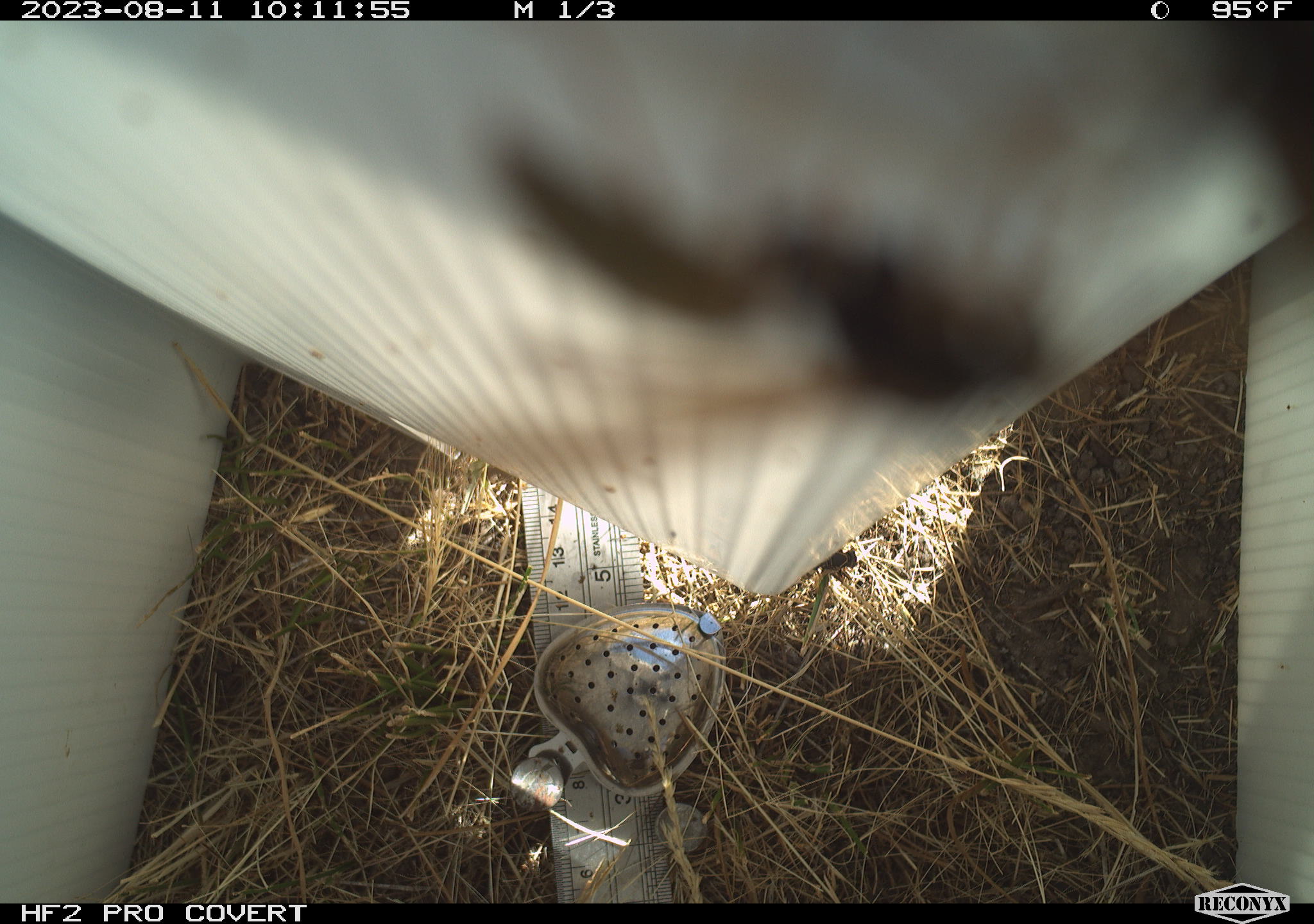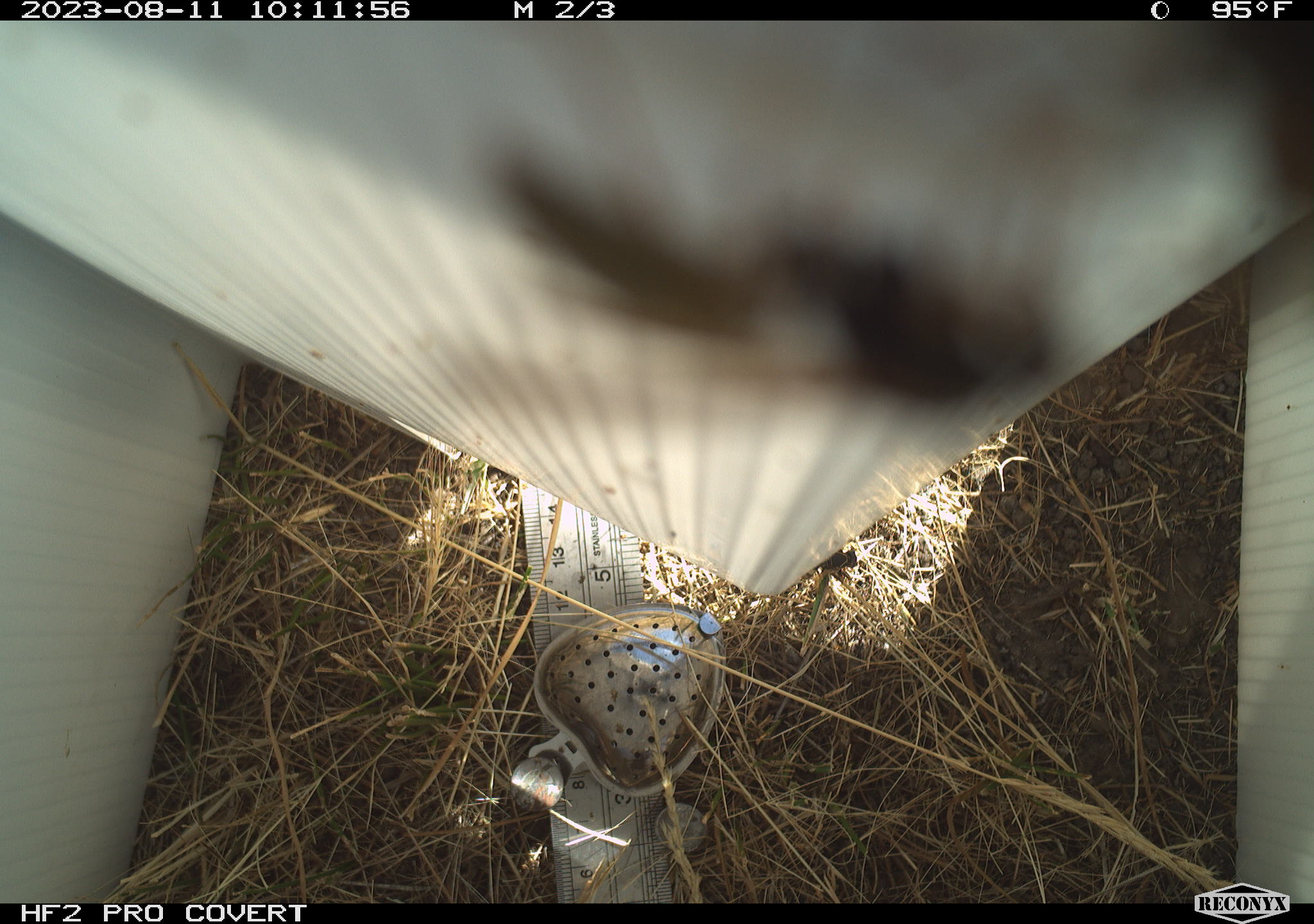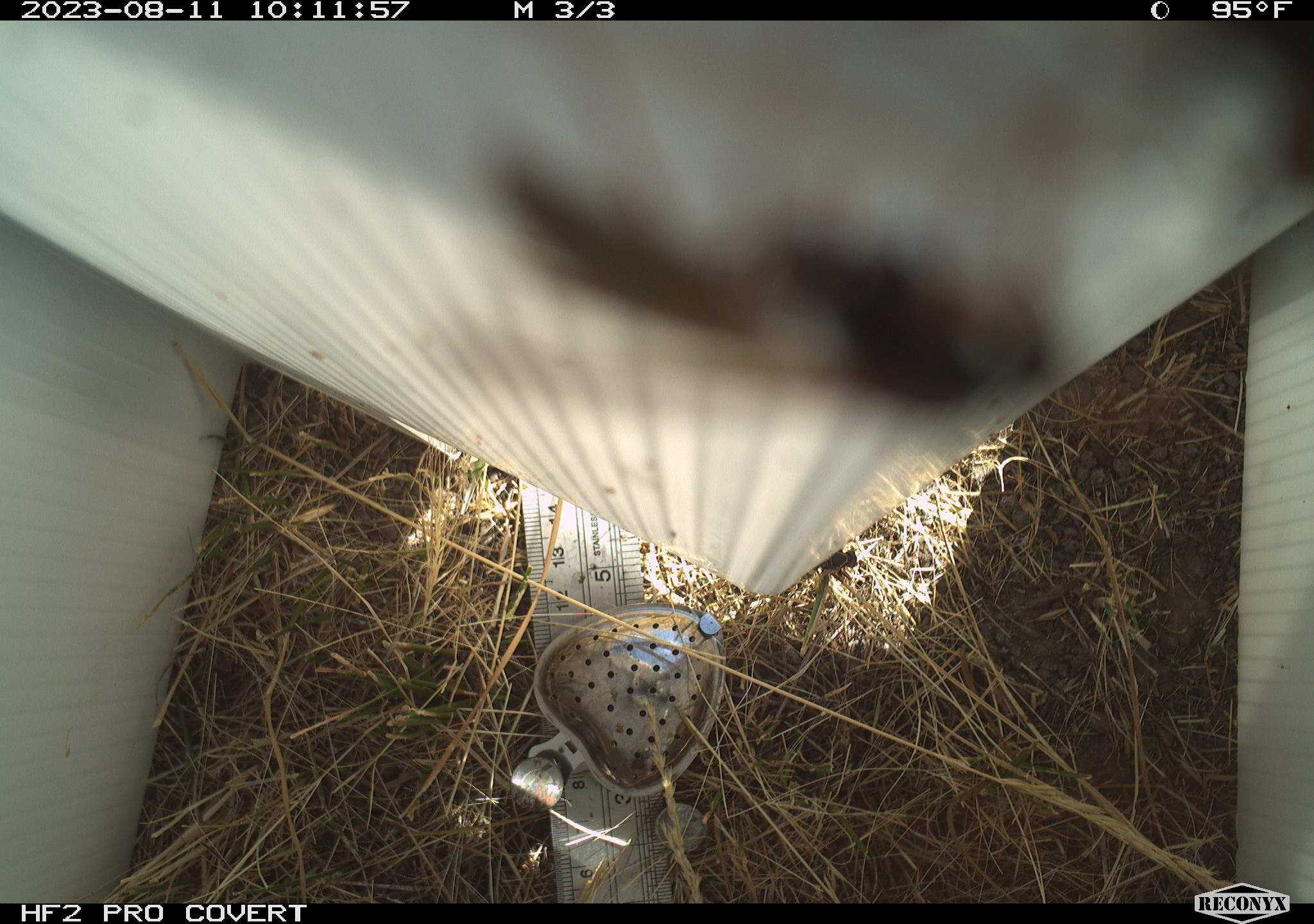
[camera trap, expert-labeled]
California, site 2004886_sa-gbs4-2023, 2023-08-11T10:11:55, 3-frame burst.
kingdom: Animalia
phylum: Arthropoda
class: Insecta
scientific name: Insecta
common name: insect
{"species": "insect (Insecta)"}